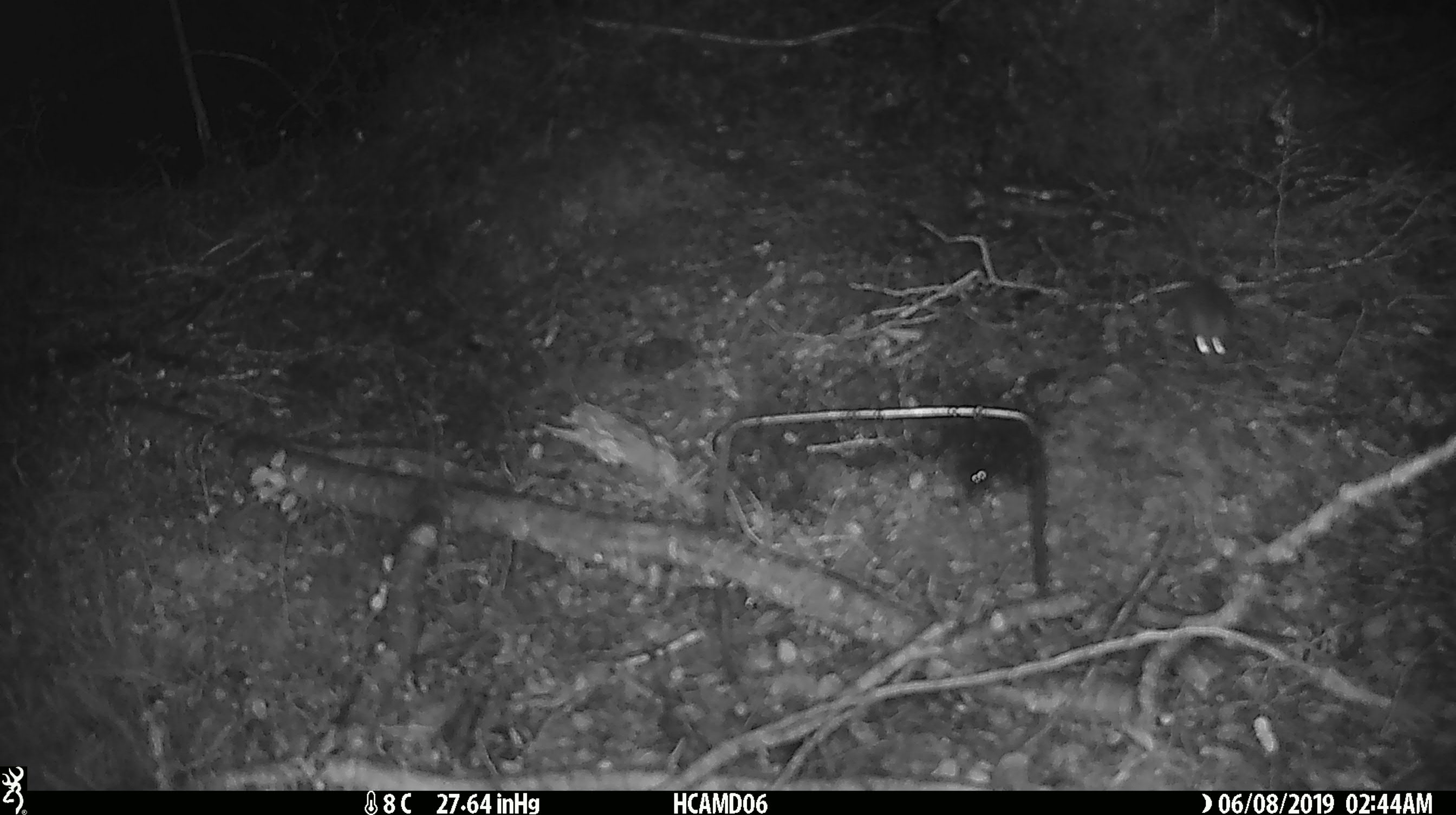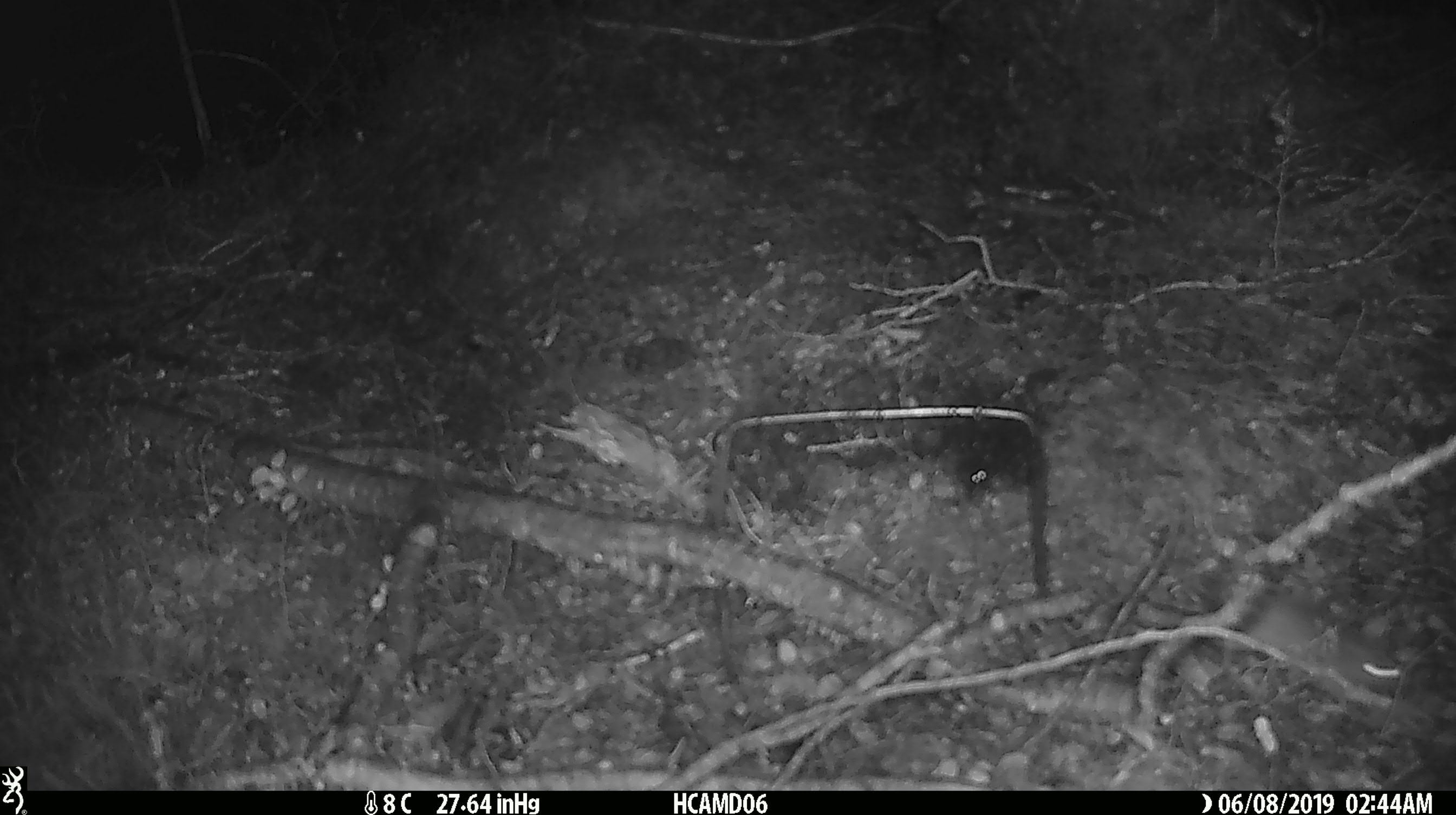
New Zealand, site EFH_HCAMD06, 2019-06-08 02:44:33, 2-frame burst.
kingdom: Animalia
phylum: Chordata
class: Mammalia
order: Rodentia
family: Muridae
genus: Mus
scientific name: Mus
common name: mouse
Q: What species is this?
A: Mouse (Mus).